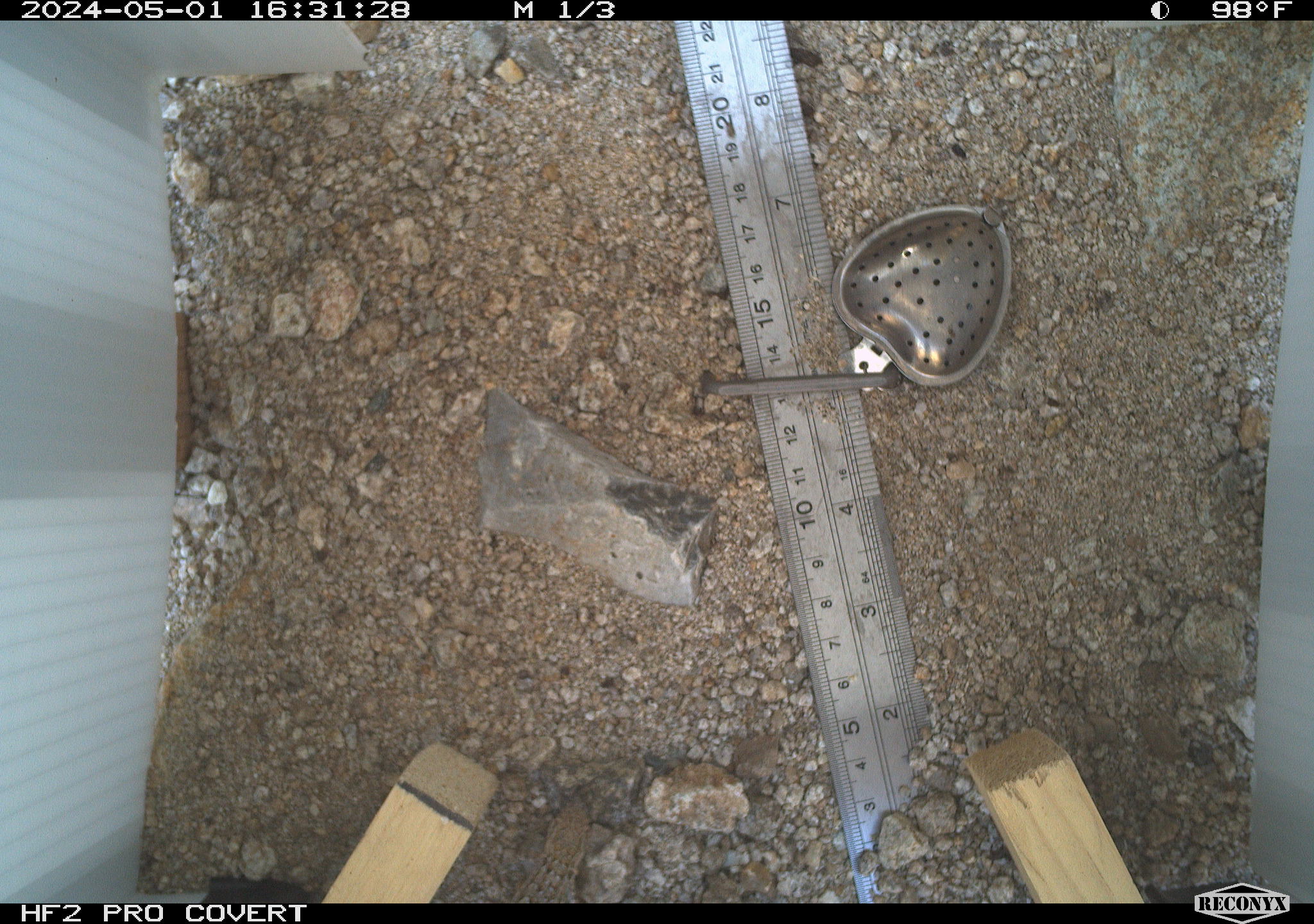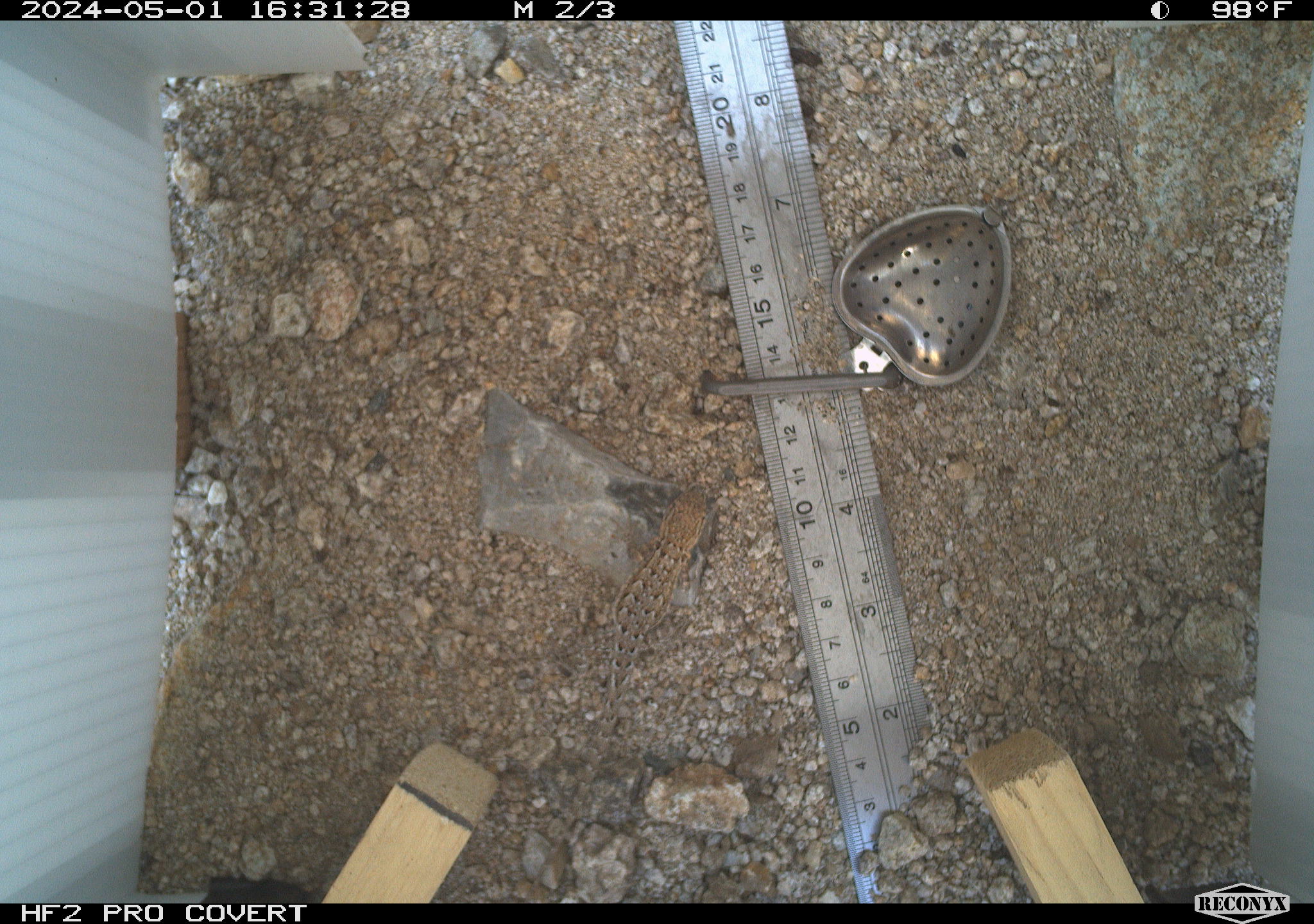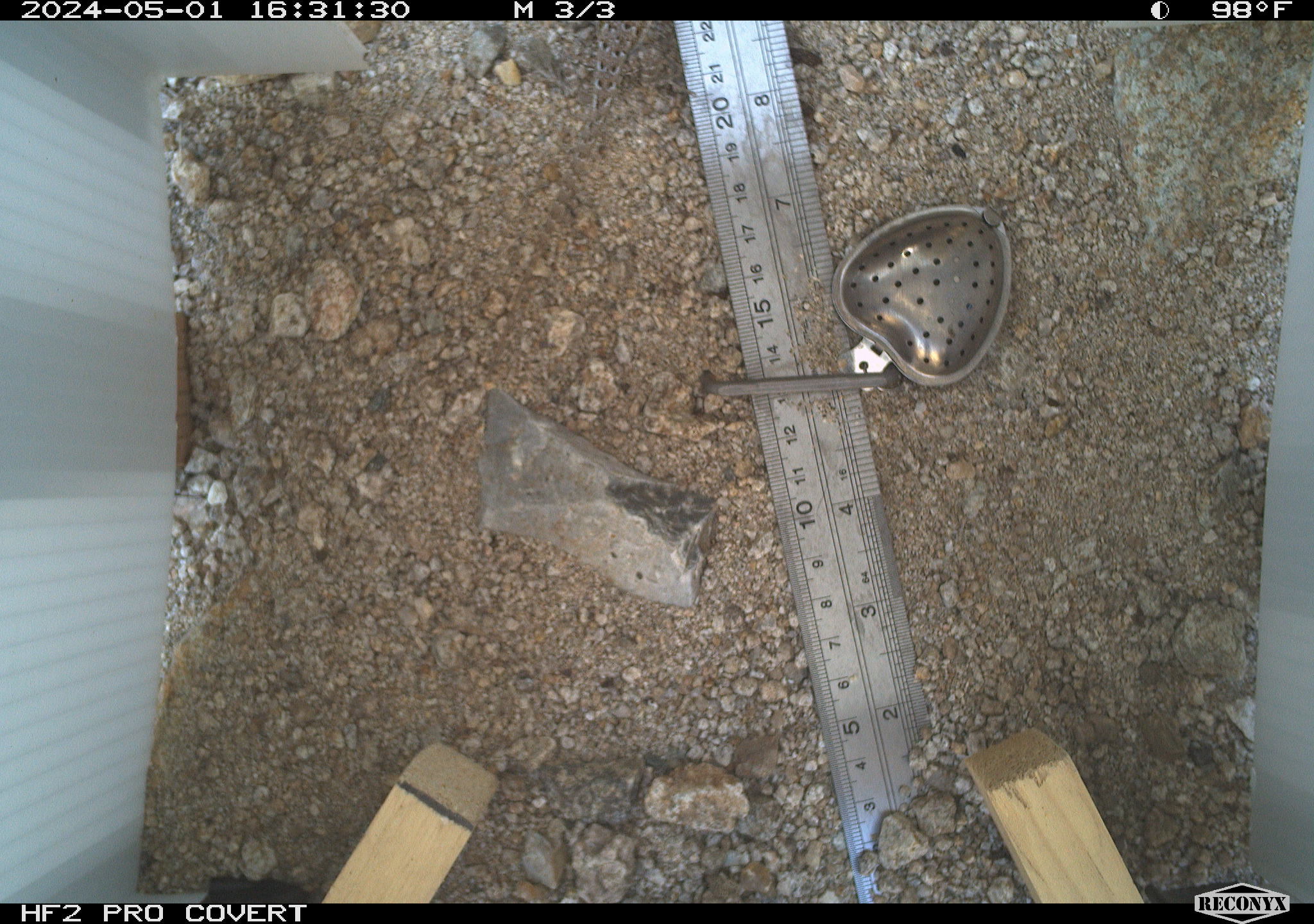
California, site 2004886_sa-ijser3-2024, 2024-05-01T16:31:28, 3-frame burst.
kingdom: Animalia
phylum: Chordata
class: Reptilia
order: Squamata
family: Phrynosomatidae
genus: Uta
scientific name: Uta stansburiana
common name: common side-blotched lizard